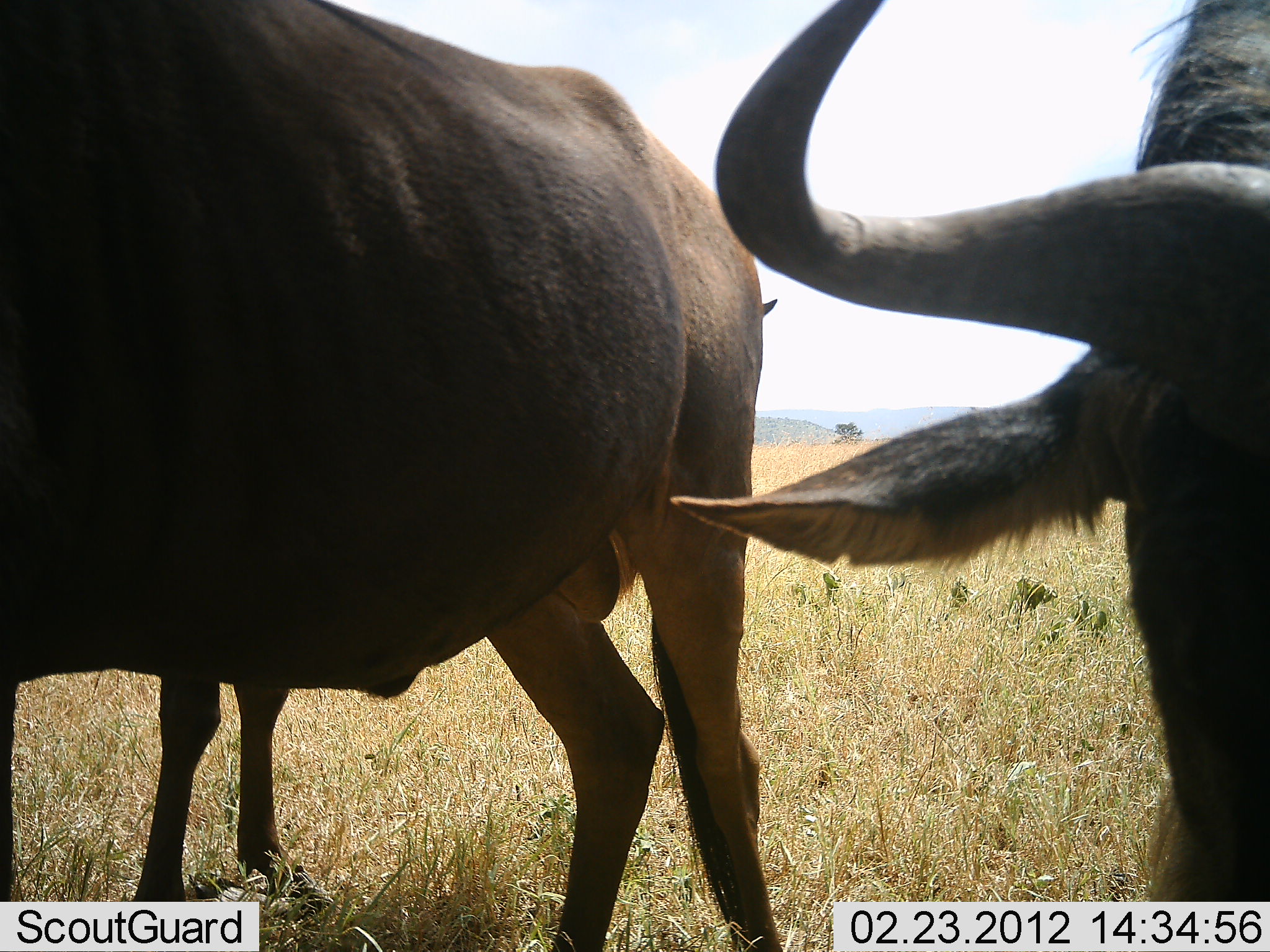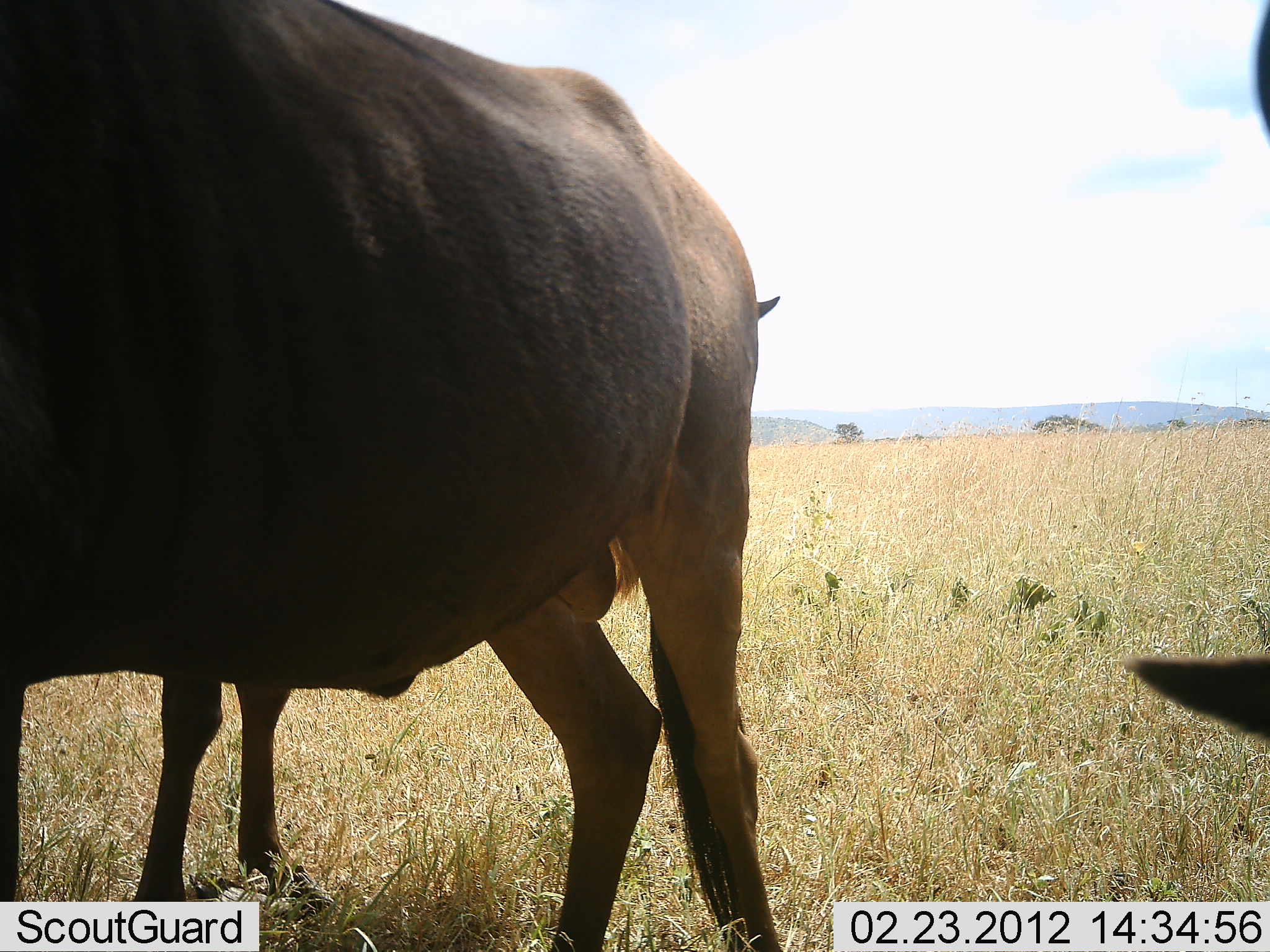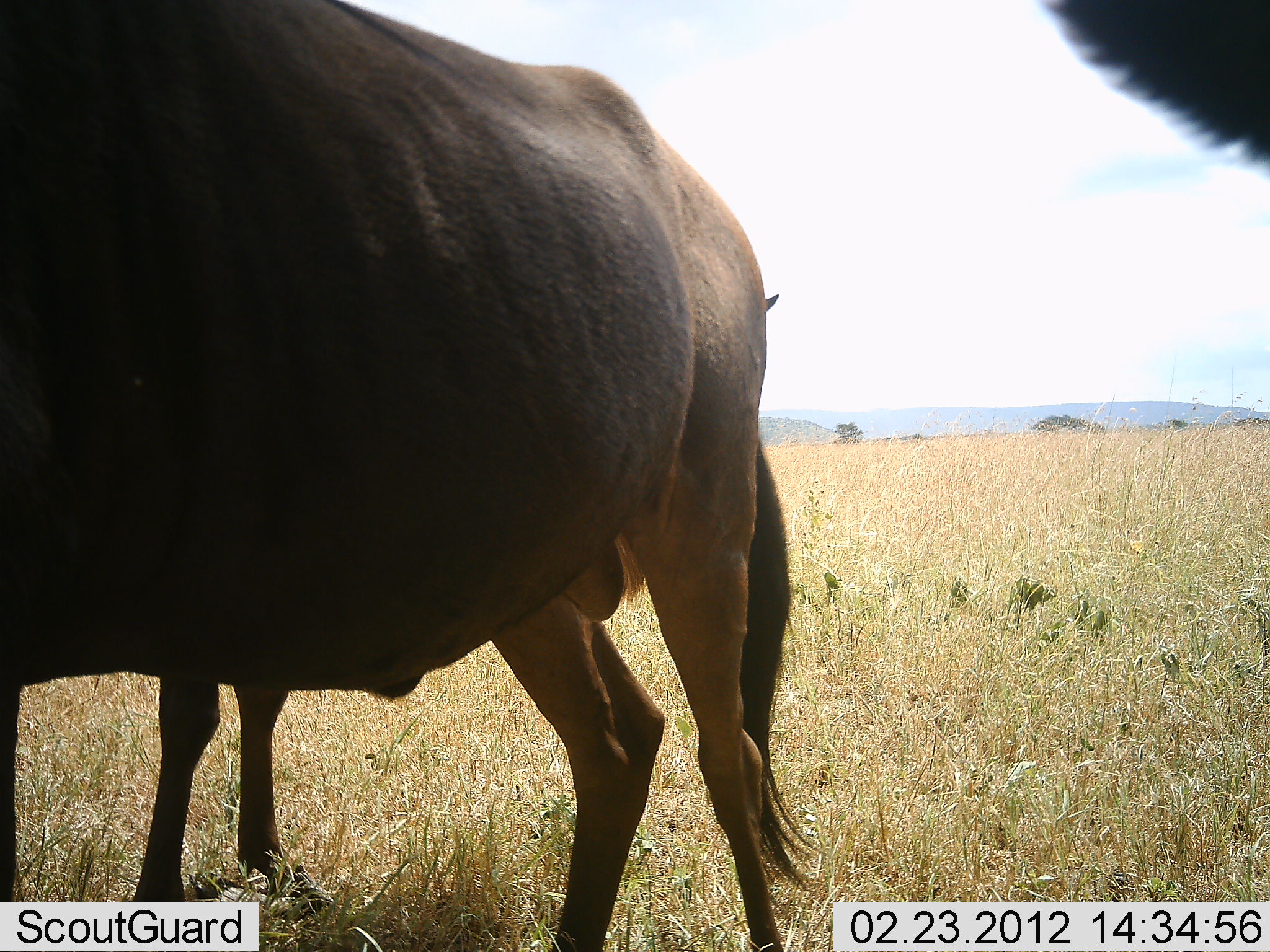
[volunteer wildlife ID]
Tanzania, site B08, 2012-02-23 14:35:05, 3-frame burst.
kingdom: Animalia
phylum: Chordata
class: Mammalia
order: Artiodactyla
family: Bovidae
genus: Connochaetes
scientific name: Connochaetes taurinus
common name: blue wildebeest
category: wildebeest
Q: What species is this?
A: Wildebeest (blue wildebeest) (Connochaetes taurinus).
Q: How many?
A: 3.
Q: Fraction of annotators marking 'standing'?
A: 100%.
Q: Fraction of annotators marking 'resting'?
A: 0%.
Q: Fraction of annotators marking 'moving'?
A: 7%.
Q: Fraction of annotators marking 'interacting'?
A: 0%.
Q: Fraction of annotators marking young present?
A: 7%.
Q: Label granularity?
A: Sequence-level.